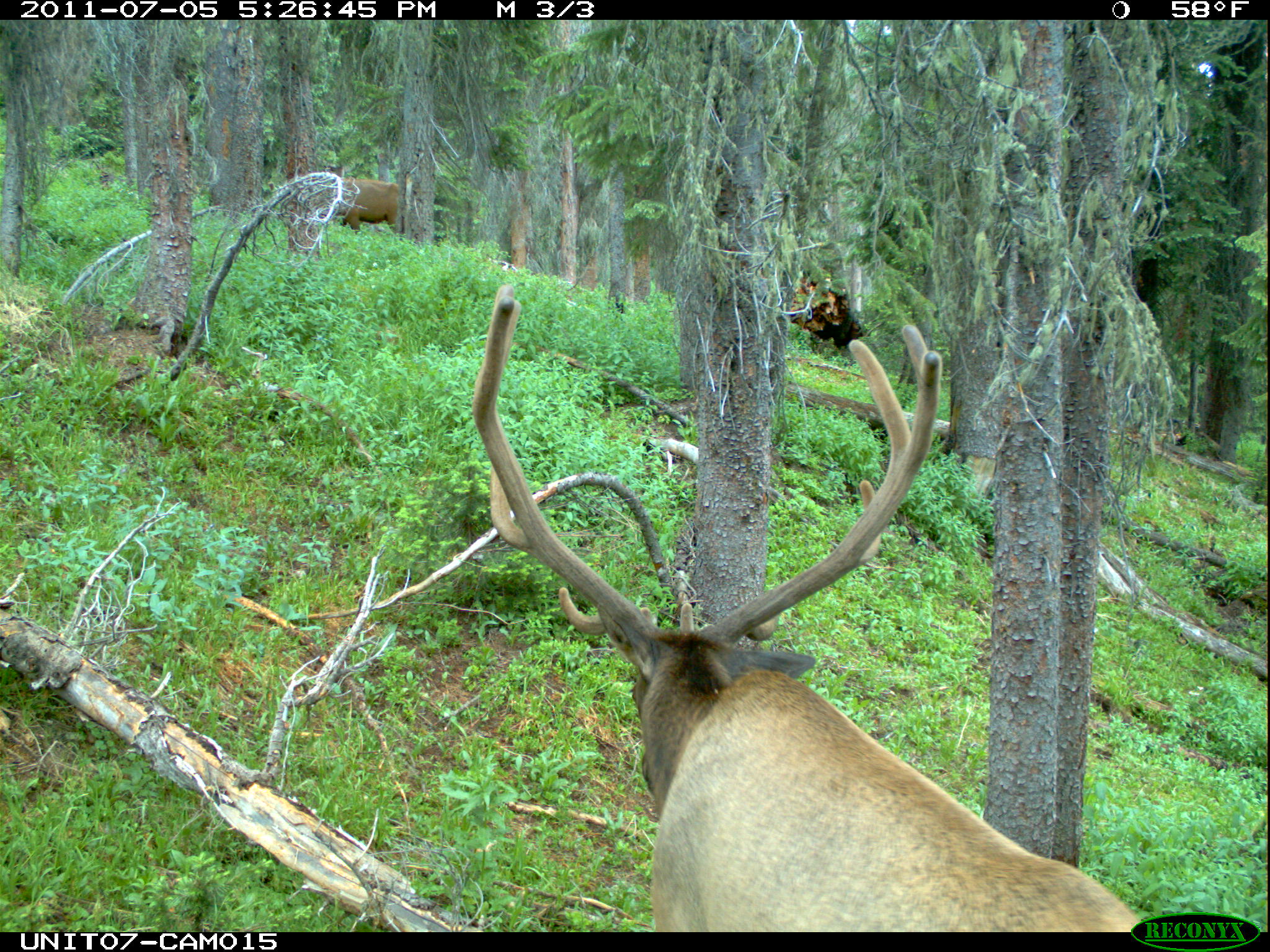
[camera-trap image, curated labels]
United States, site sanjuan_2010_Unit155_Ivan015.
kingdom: Animalia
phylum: Chordata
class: Mammalia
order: Artiodactyla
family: Cervidae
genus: Cervus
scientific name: Cervus elaphus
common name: red deer